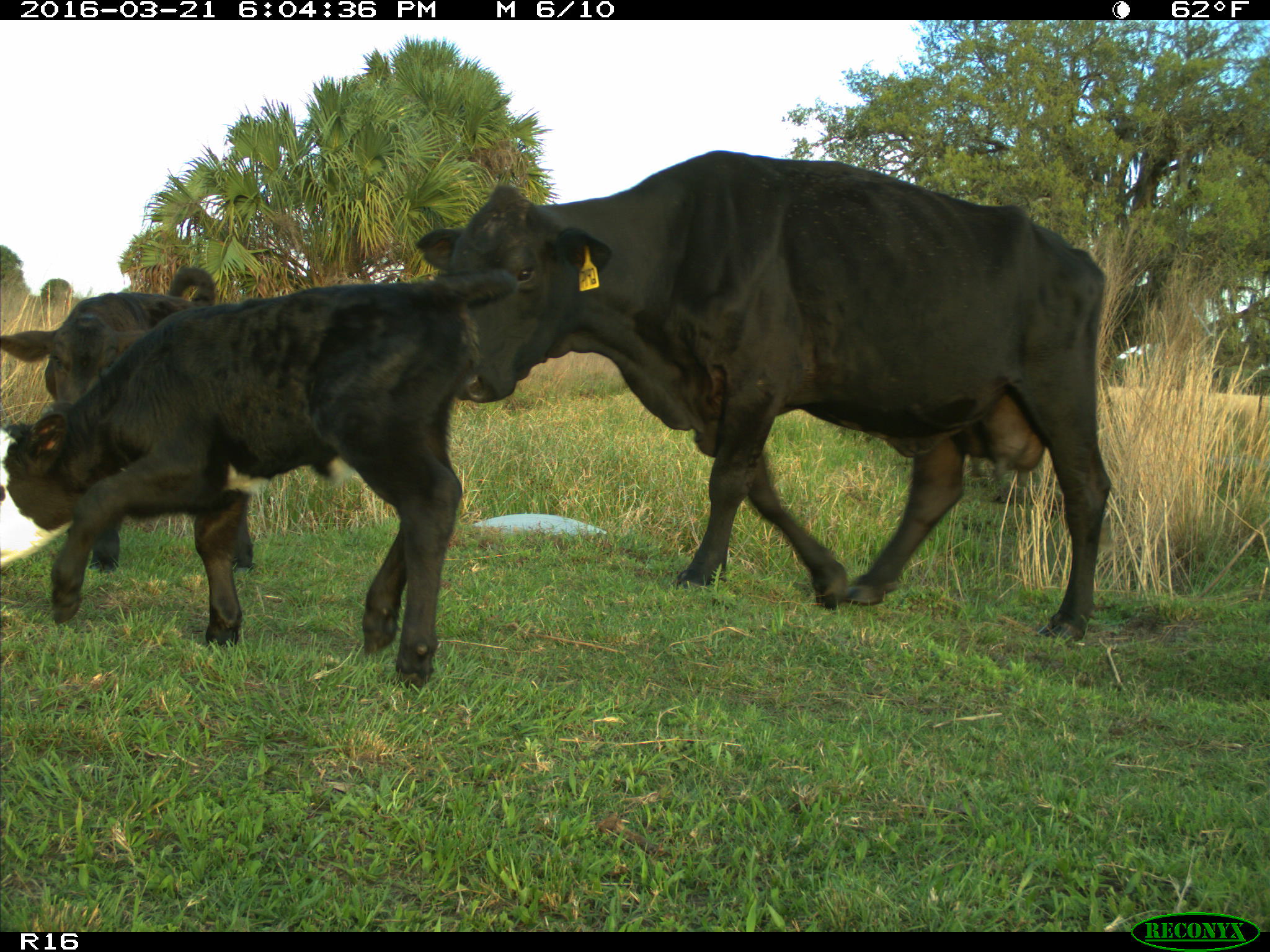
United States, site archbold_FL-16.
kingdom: Animalia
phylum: Chordata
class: Mammalia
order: Artiodactyla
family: Bovidae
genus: Bos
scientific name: Bos taurus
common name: domestic cow